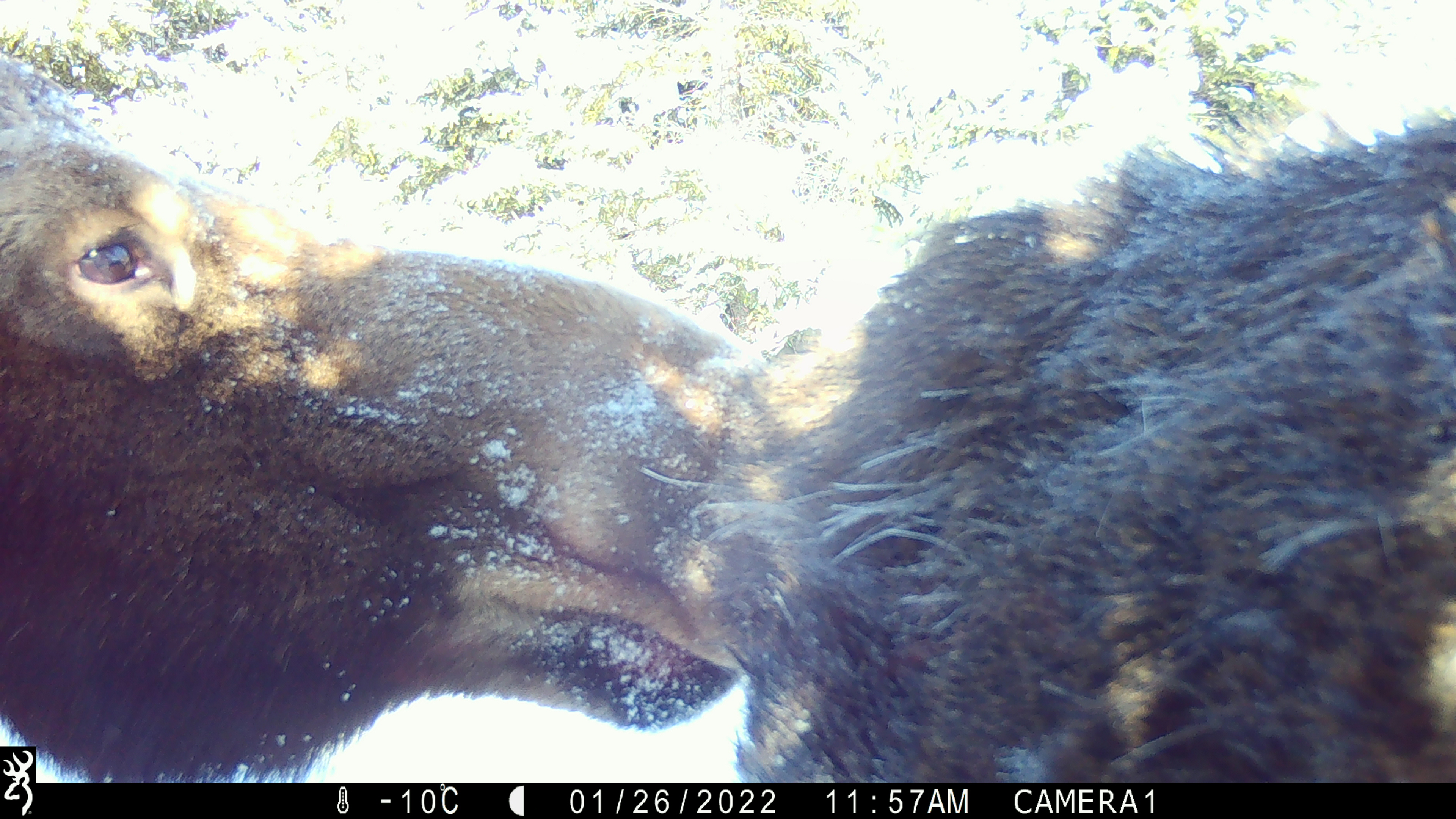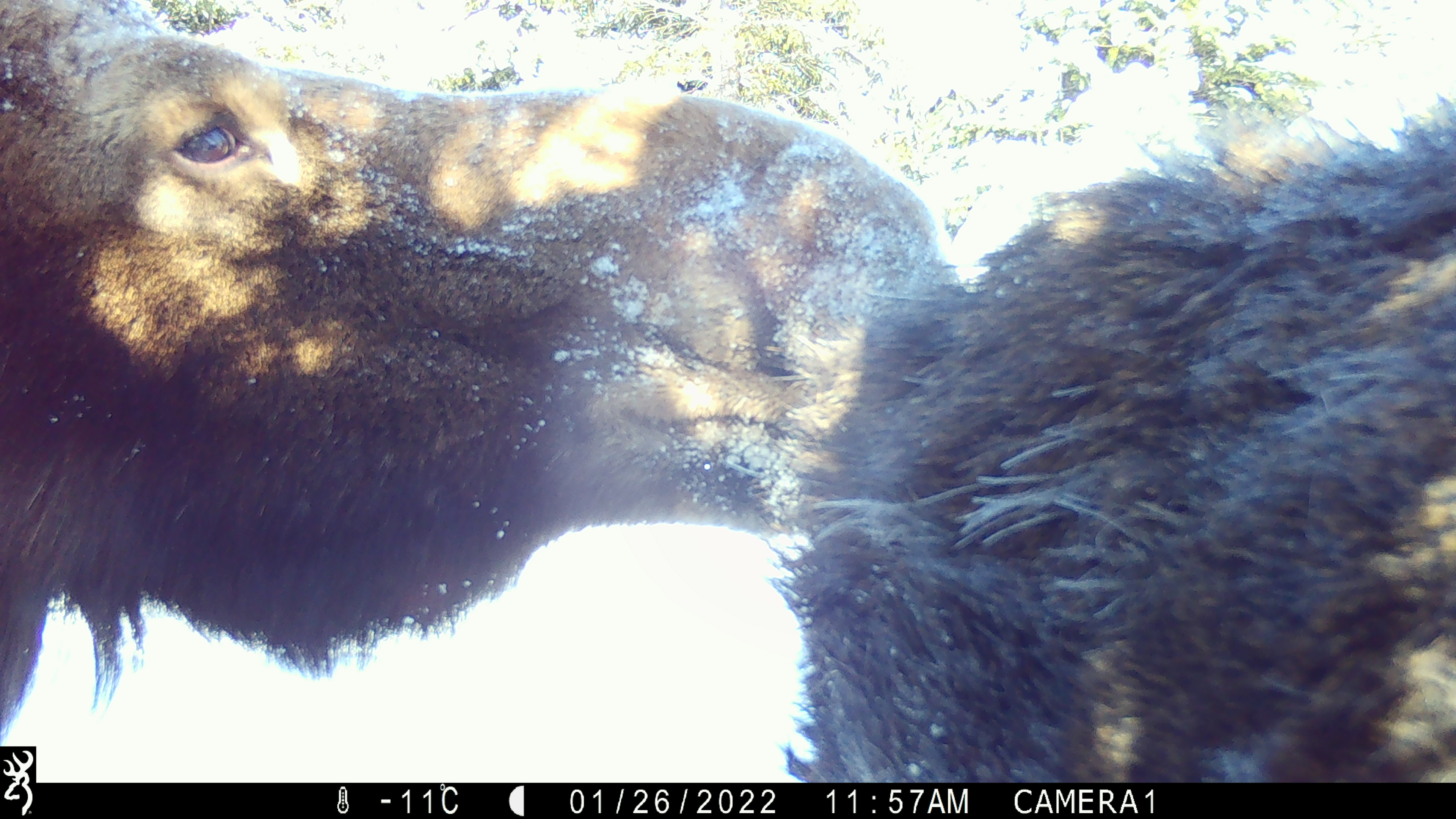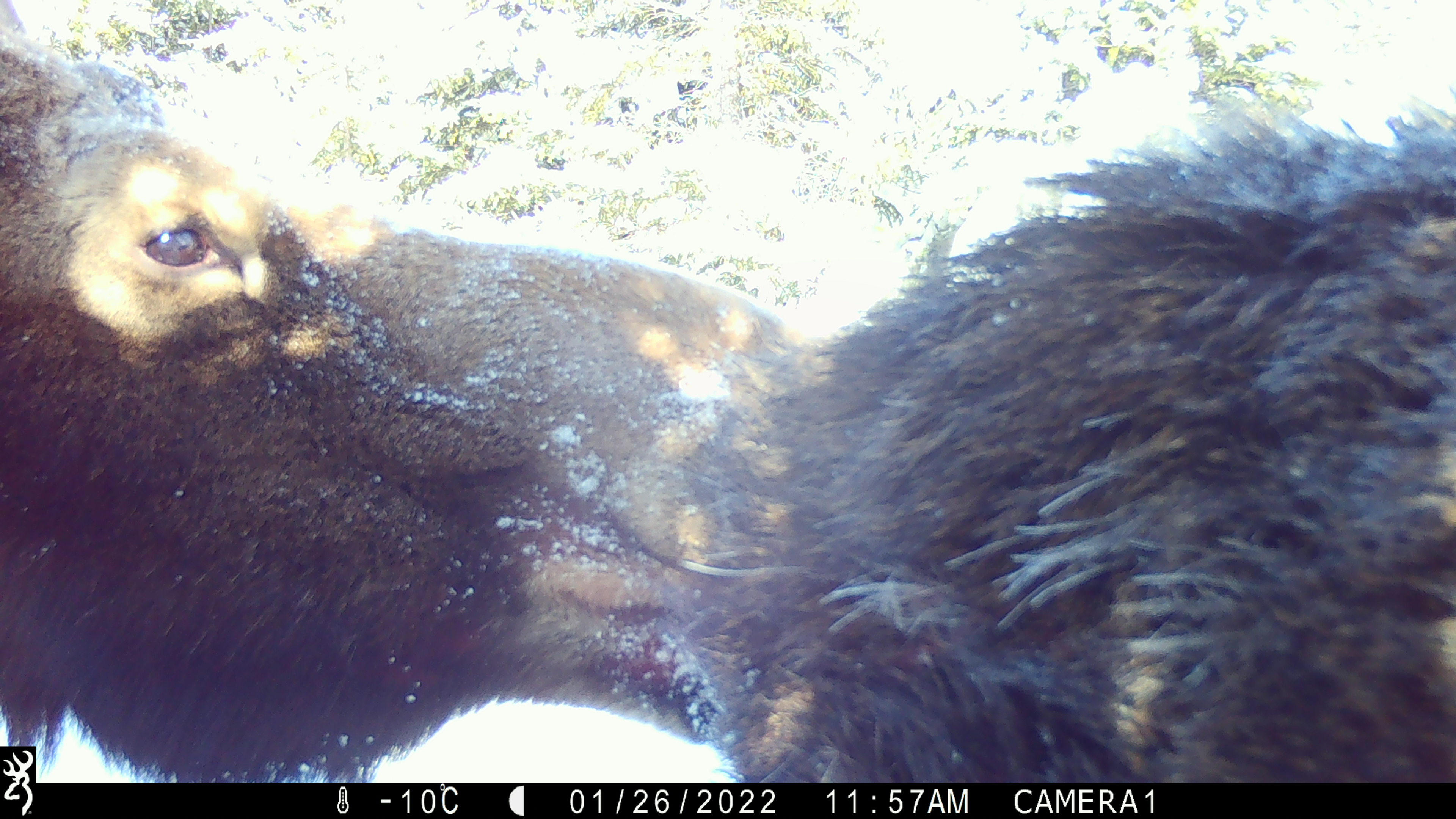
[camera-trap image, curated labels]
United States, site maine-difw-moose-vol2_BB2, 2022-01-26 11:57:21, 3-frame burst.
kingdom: Animalia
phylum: Chordata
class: Mammalia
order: Artiodactyla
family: Cervidae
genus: Alces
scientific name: Alces alces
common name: moose